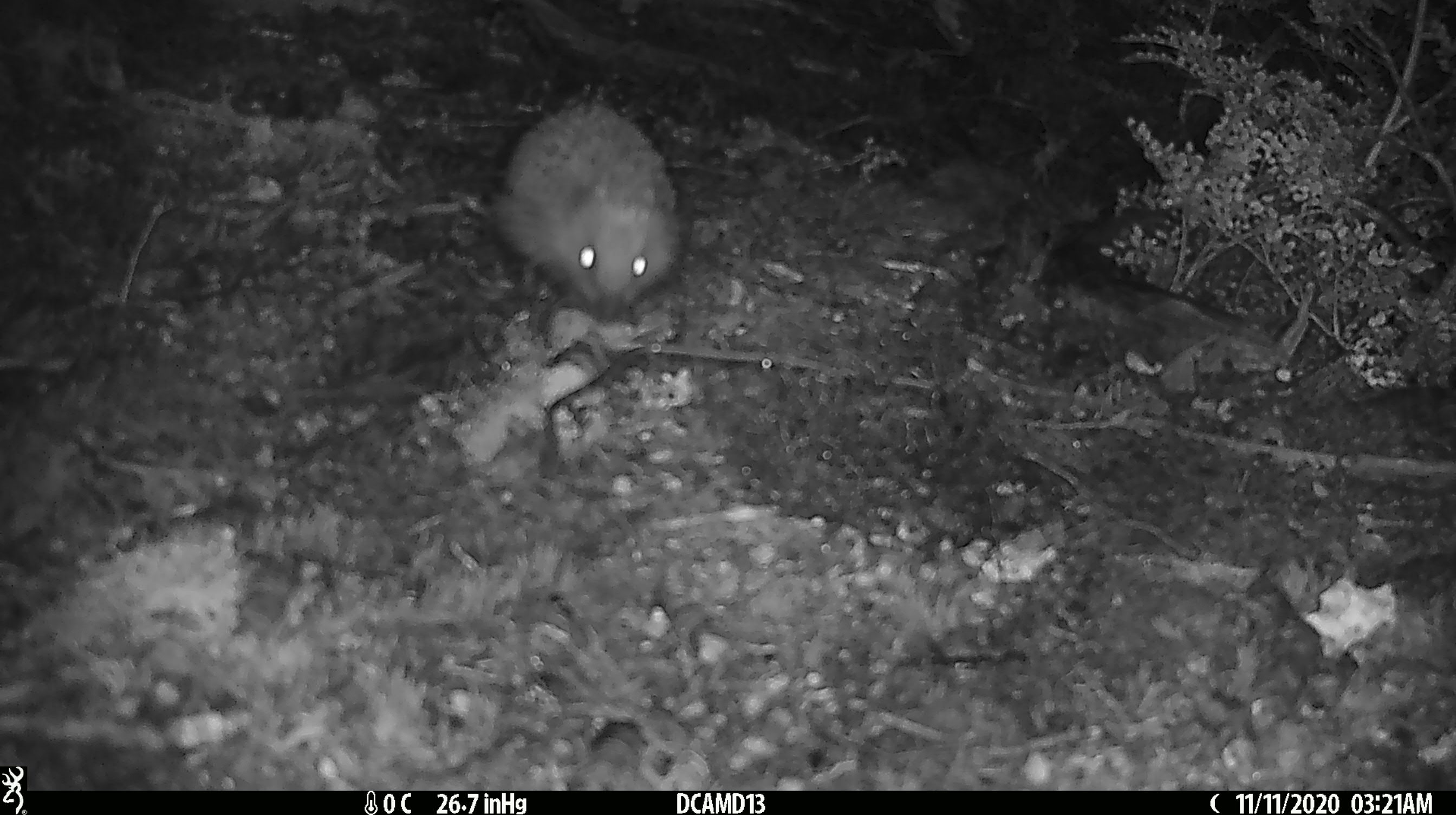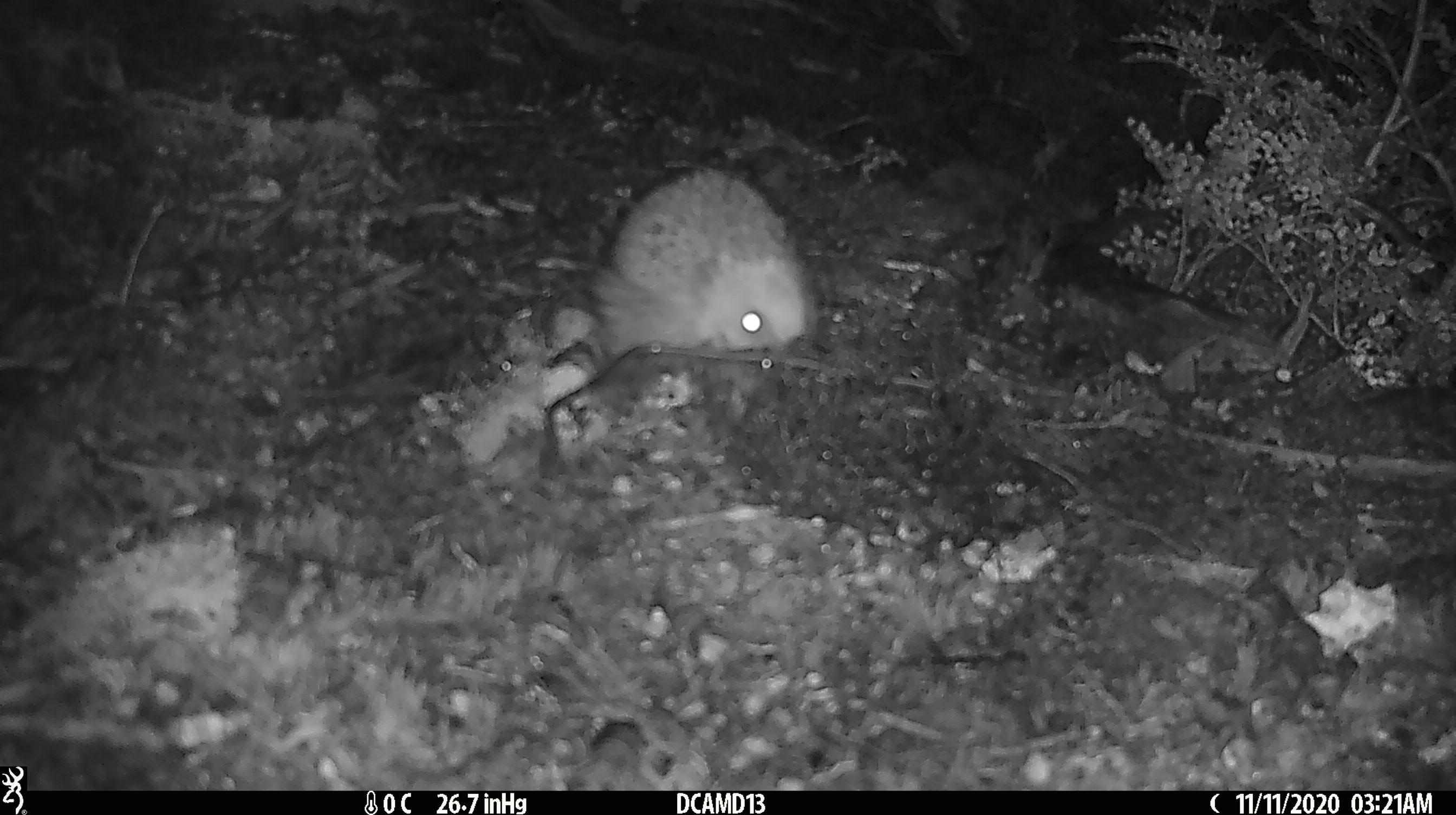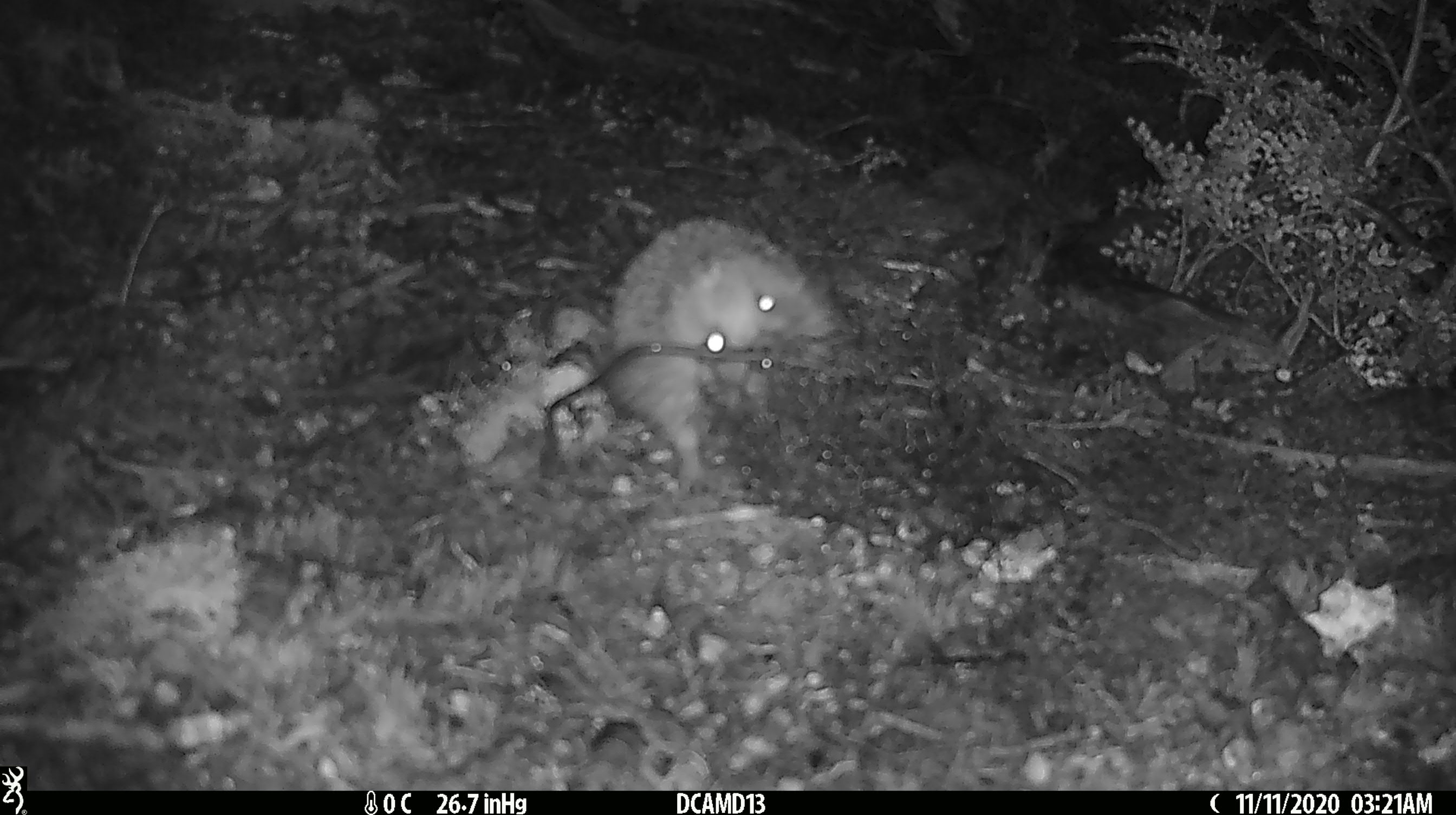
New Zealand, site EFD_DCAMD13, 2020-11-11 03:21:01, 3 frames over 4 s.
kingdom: Animalia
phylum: Chordata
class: Mammalia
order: Eulipotyphla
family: Erinaceidae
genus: Erinaceus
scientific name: Erinaceus europaeus europaeus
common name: european hedgehog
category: hedgehog